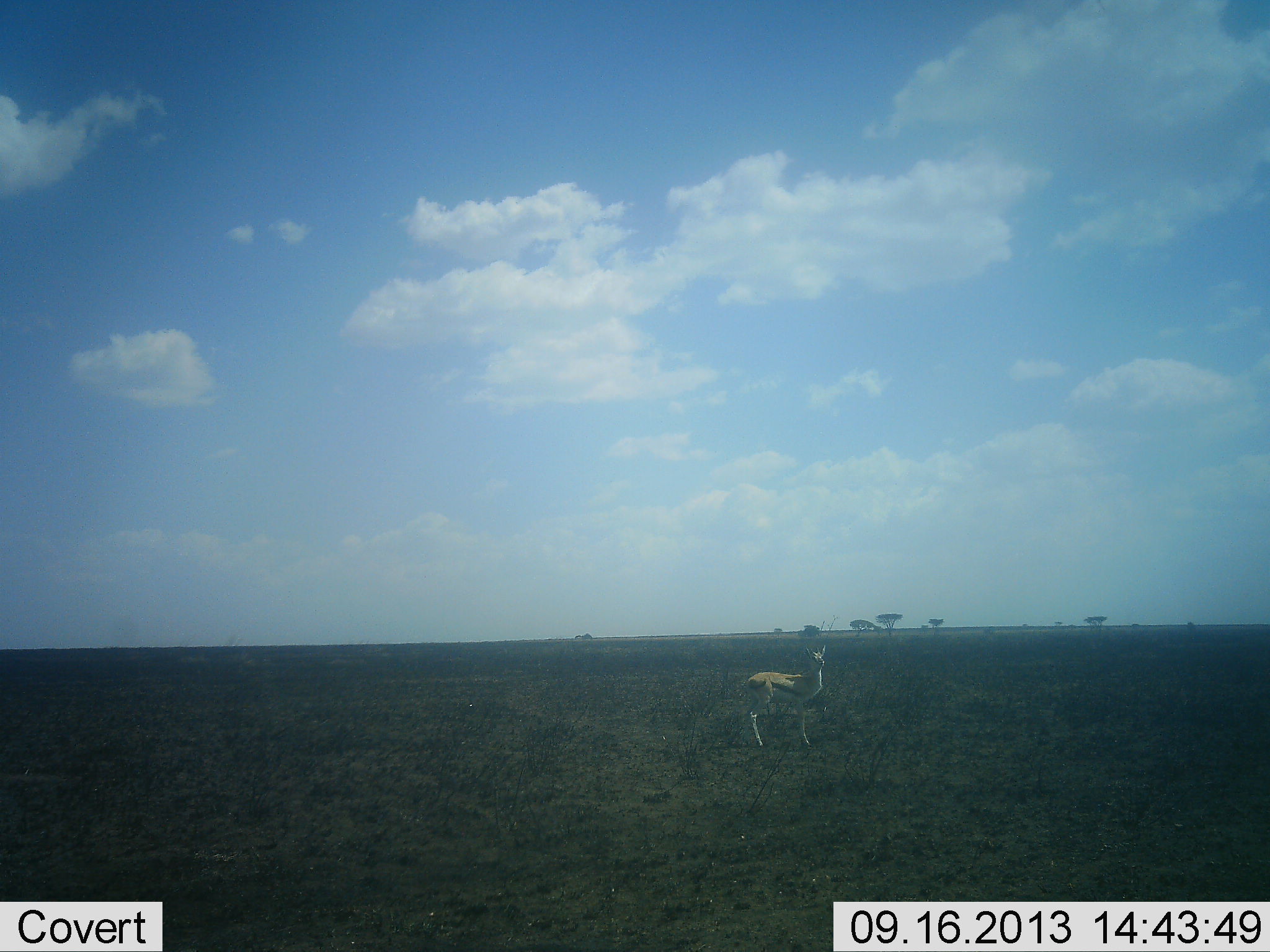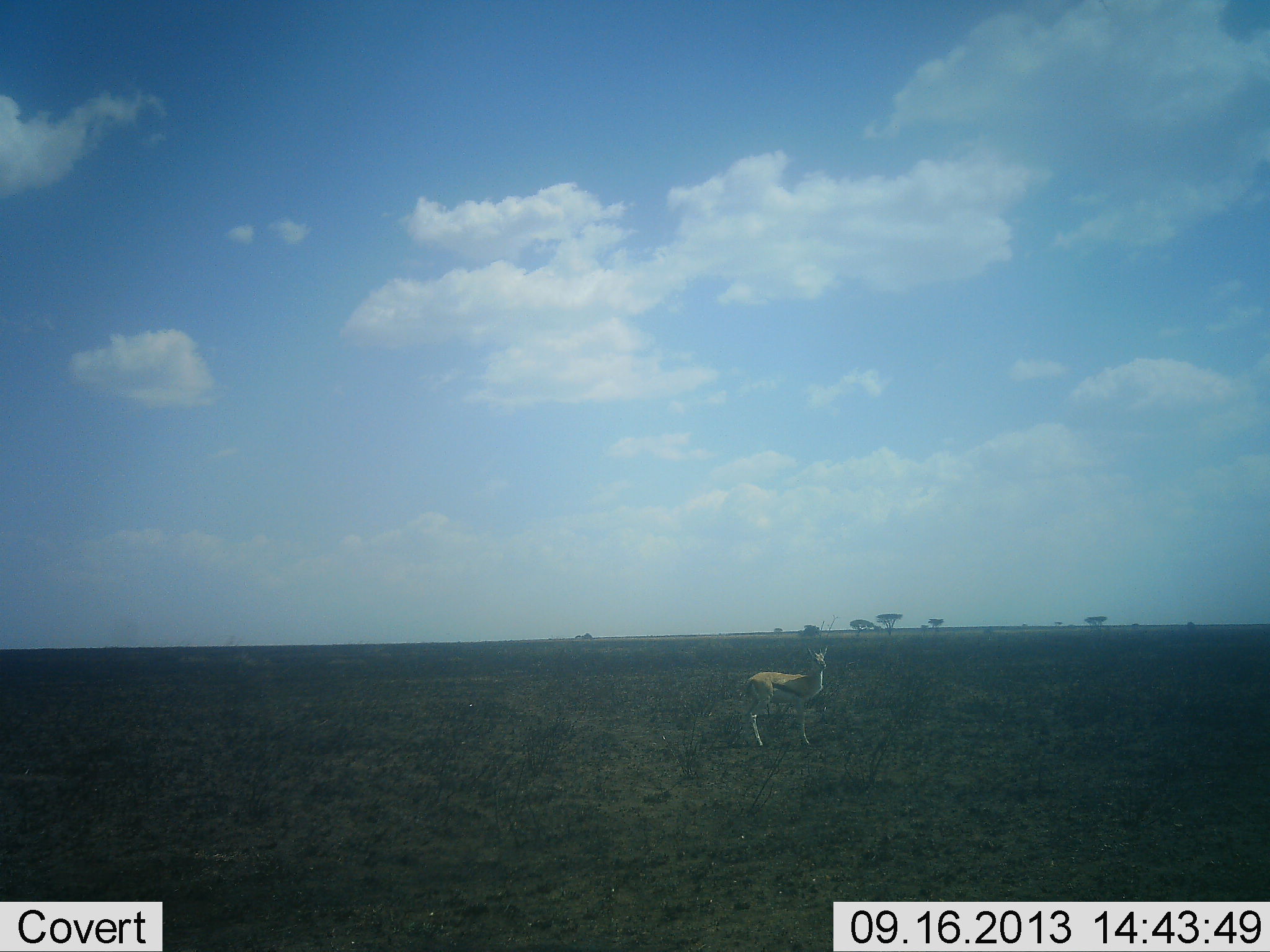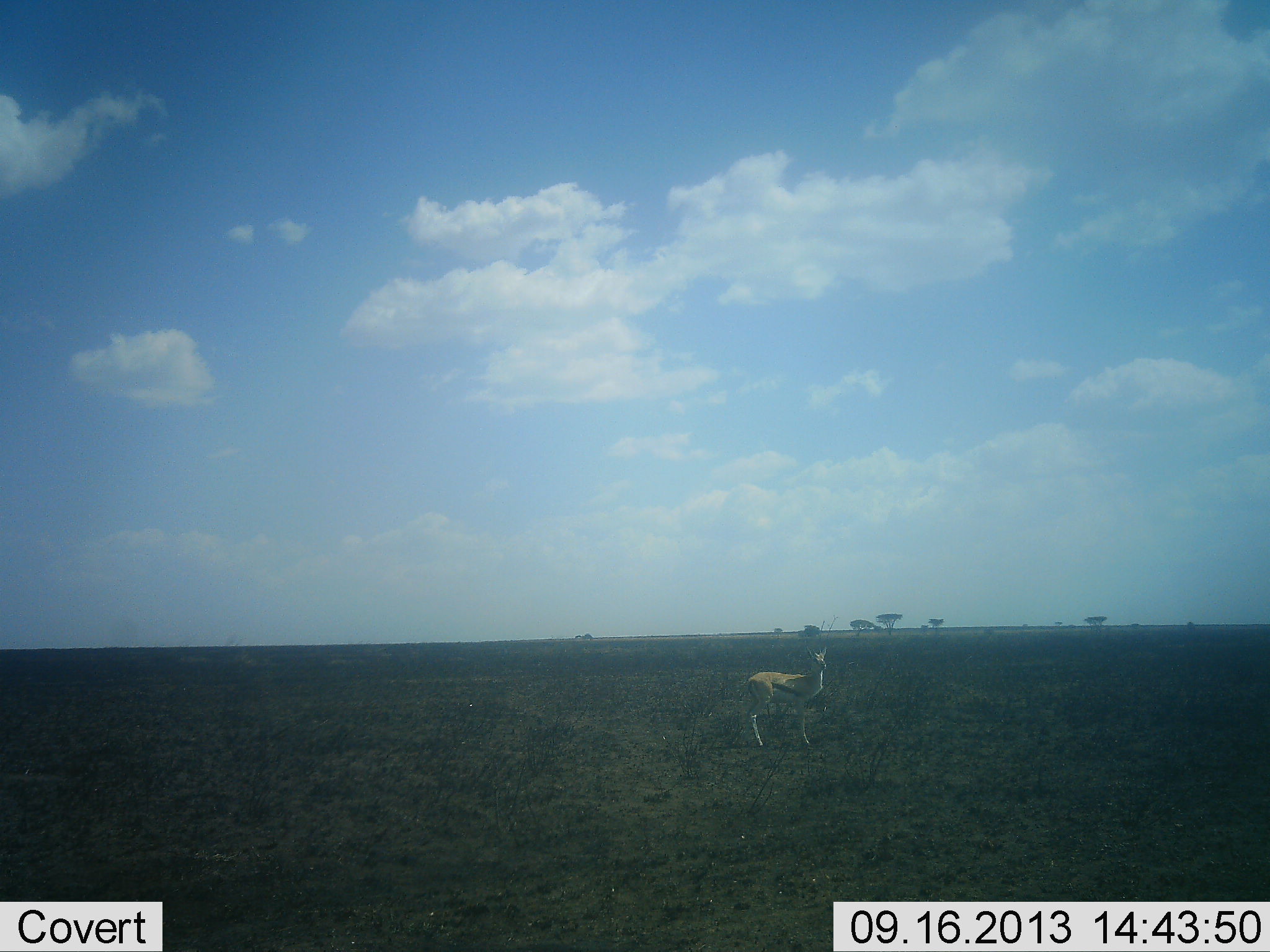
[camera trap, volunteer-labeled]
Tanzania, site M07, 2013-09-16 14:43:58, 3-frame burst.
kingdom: Animalia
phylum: Chordata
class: Mammalia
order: Artiodactyla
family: Bovidae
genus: Eudorcas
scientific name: Eudorcas thomsonii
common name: thomson's gazelle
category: gazellethomsons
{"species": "gazellethomsons (thomson's gazelle) (Eudorcas thomsonii)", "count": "1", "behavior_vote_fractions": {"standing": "100%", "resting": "0%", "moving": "0%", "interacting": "0%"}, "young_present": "0%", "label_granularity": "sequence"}